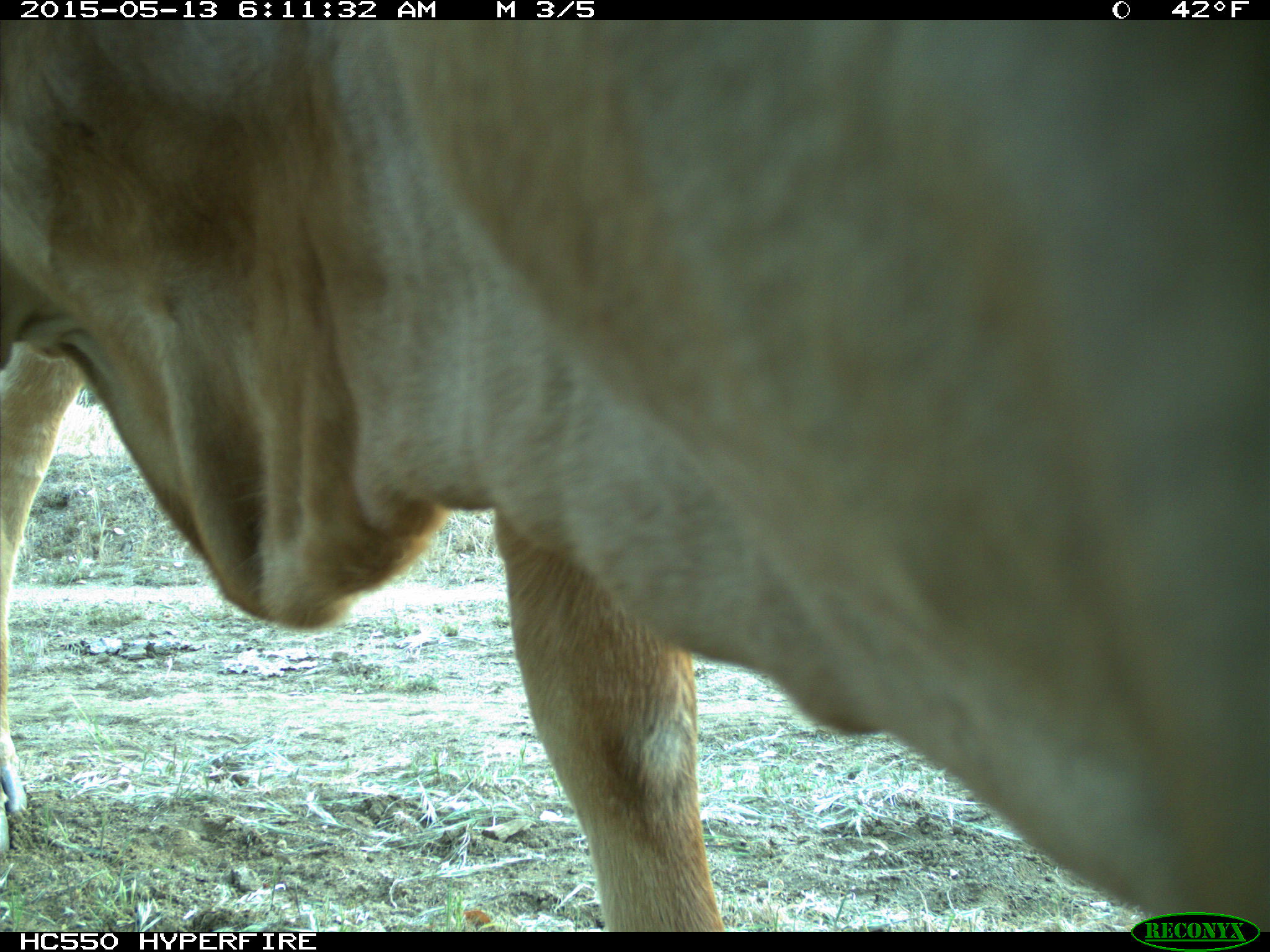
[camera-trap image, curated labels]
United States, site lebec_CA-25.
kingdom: Animalia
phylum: Chordata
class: Mammalia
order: Artiodactyla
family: Bovidae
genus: Bos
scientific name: Bos taurus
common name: domestic cow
Bos taurus (domestic cow).